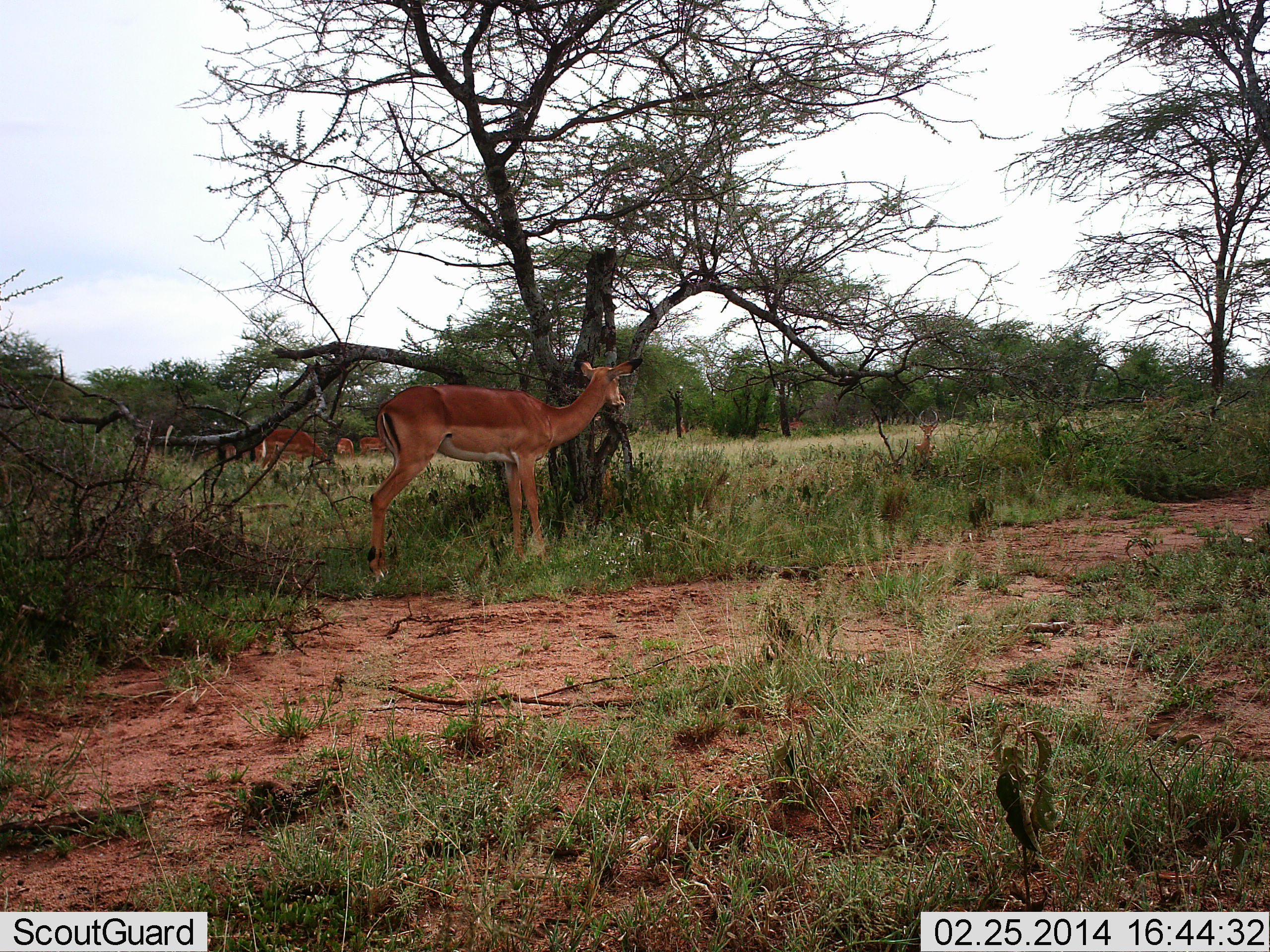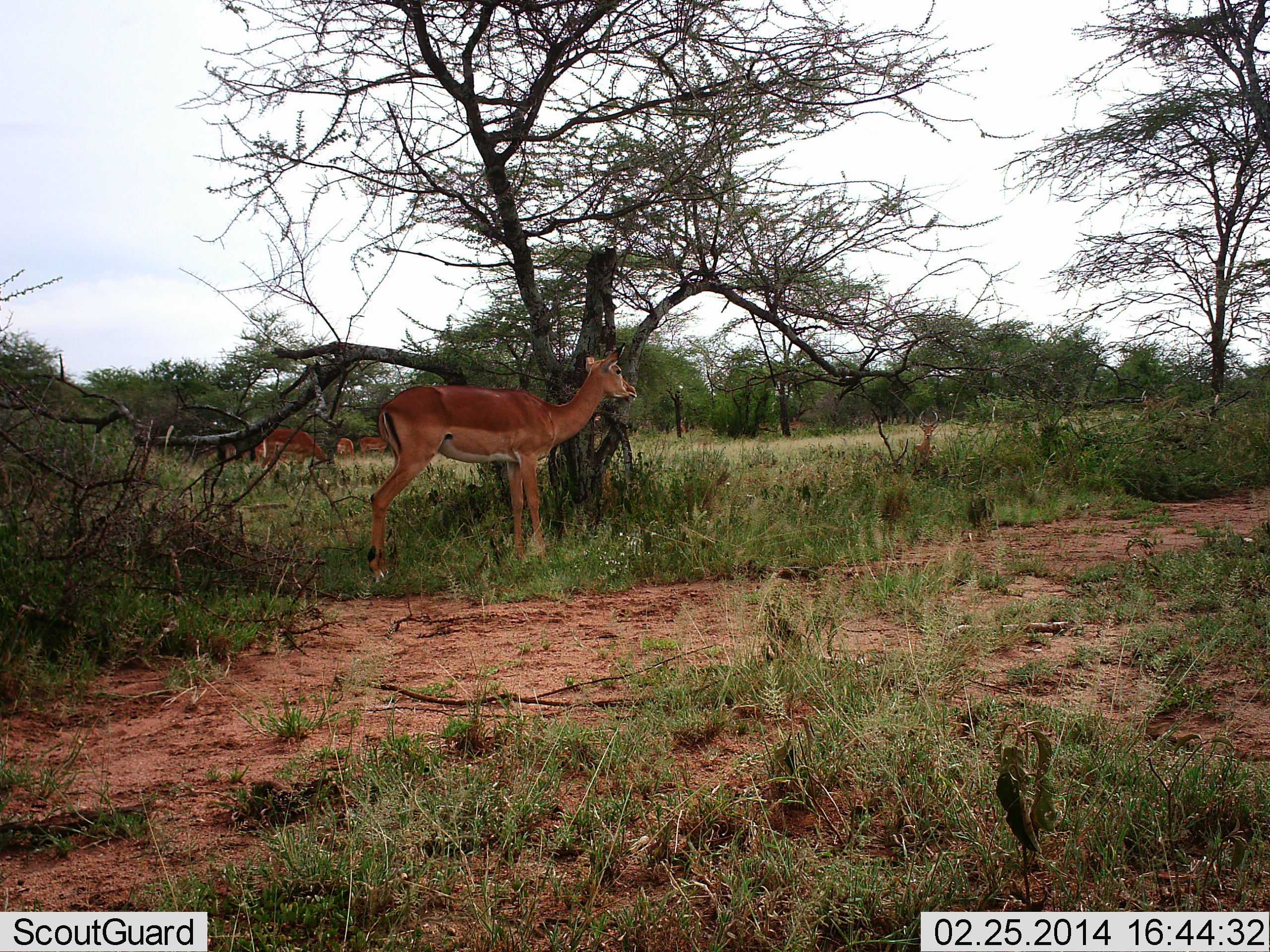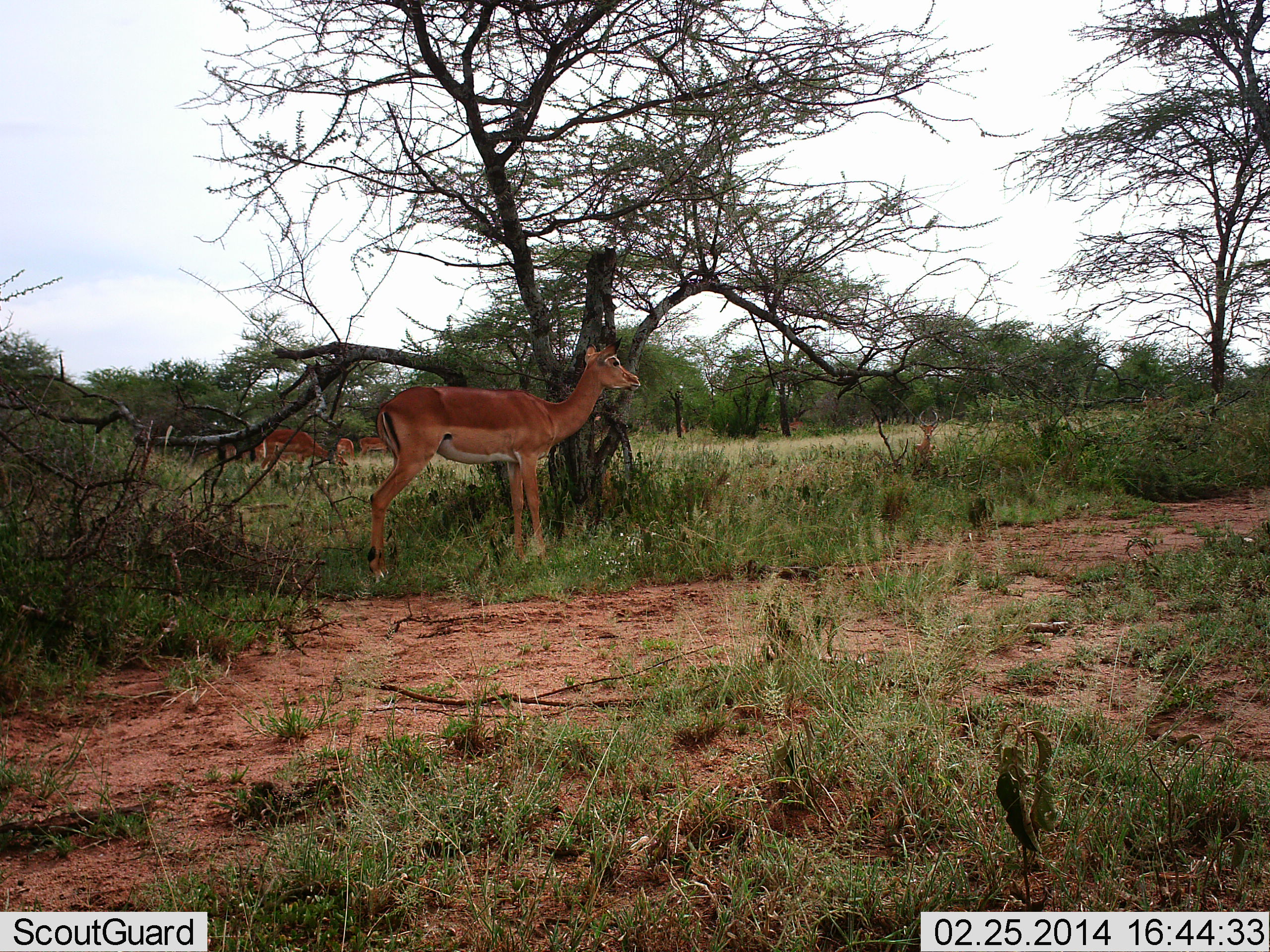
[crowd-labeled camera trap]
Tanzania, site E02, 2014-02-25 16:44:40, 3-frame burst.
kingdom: Animalia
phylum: Chordata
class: Mammalia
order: Artiodactyla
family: Bovidae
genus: Aepyceros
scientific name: Aepyceros melampus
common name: impala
Impala (Aepyceros melampus), count 5. Behavior (volunteer vote fractions): standing 80%, resting 10%, moving 0%, interacting 0%. Young present (vote fraction): 0%. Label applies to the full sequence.